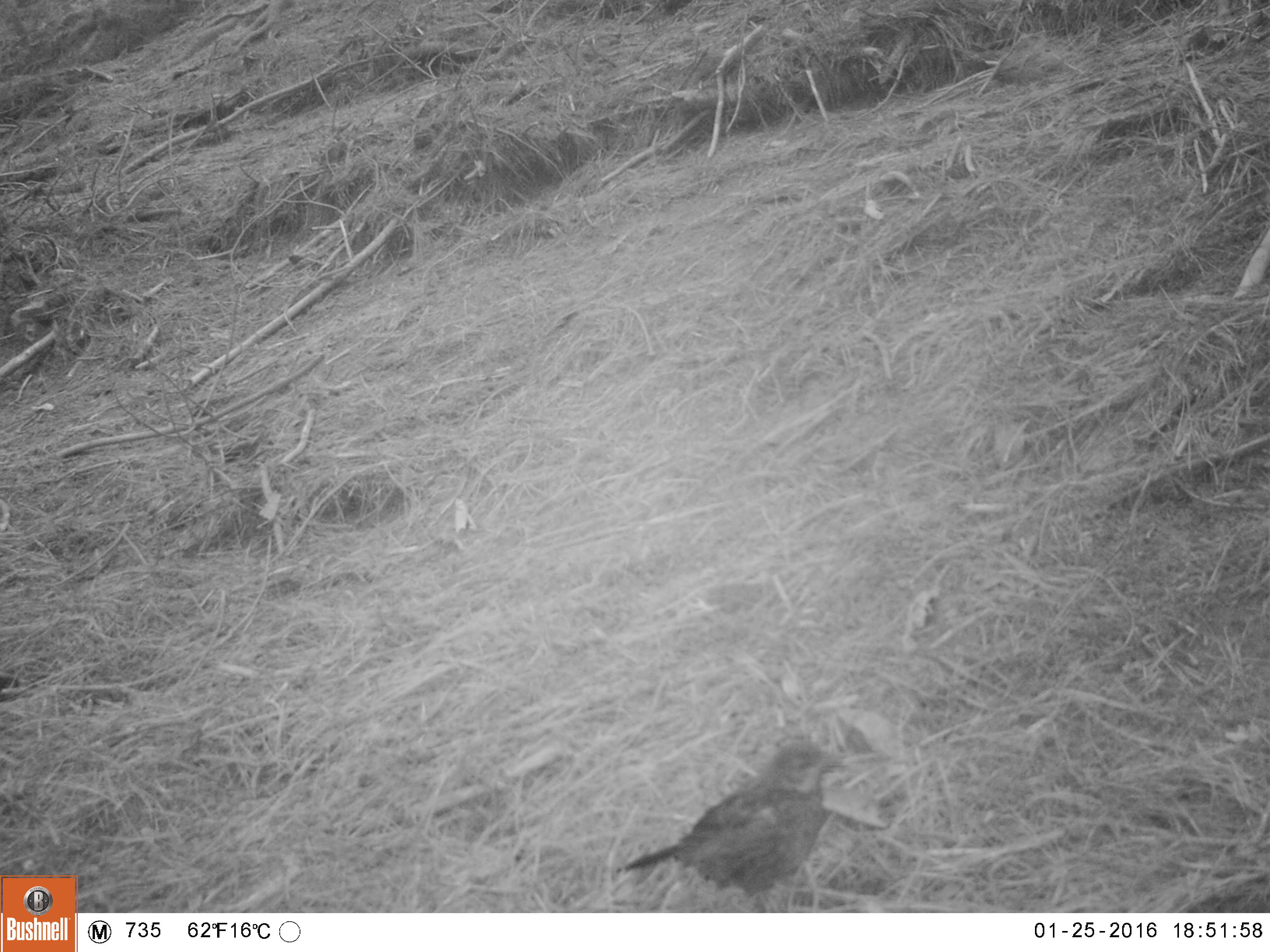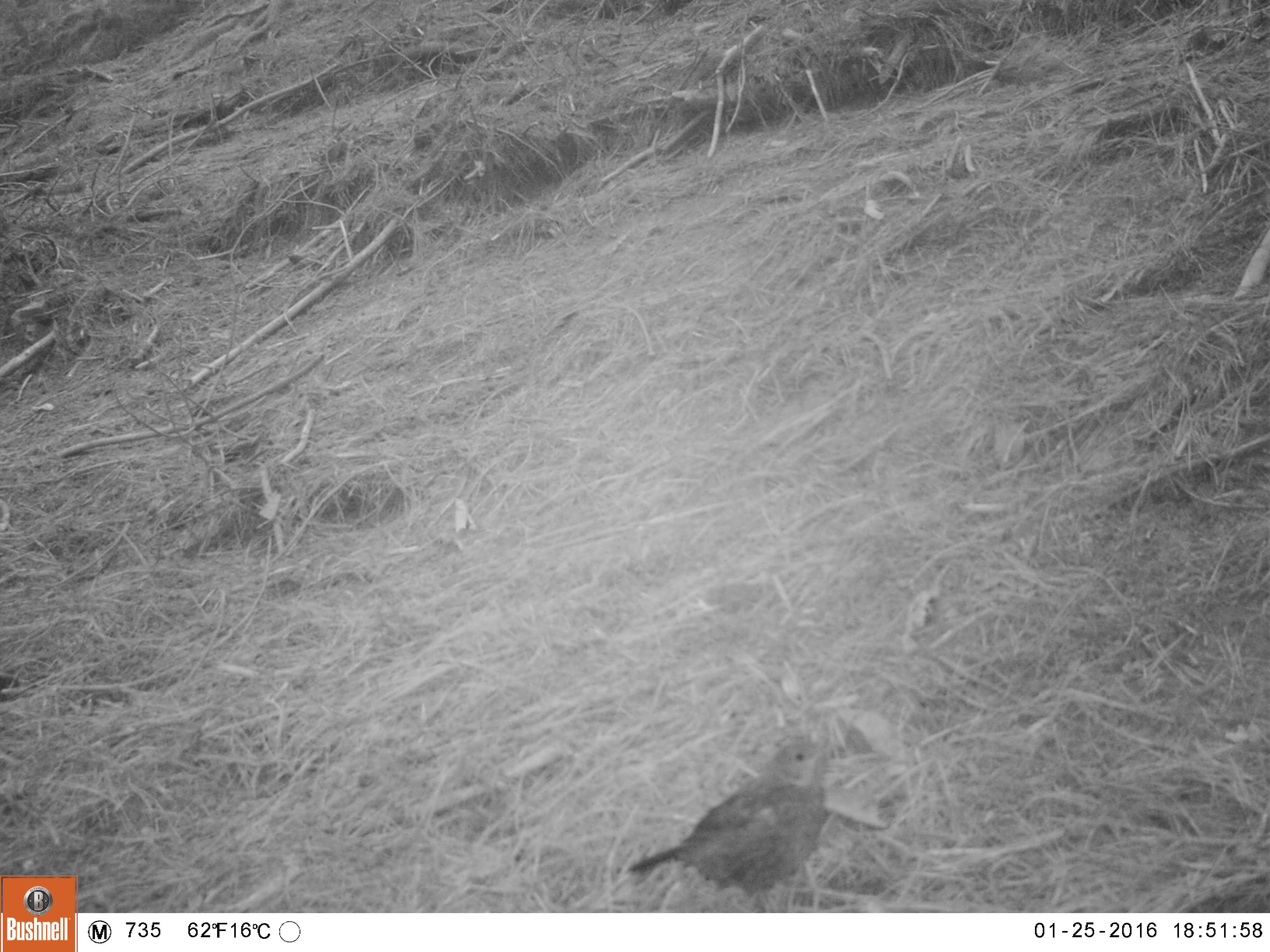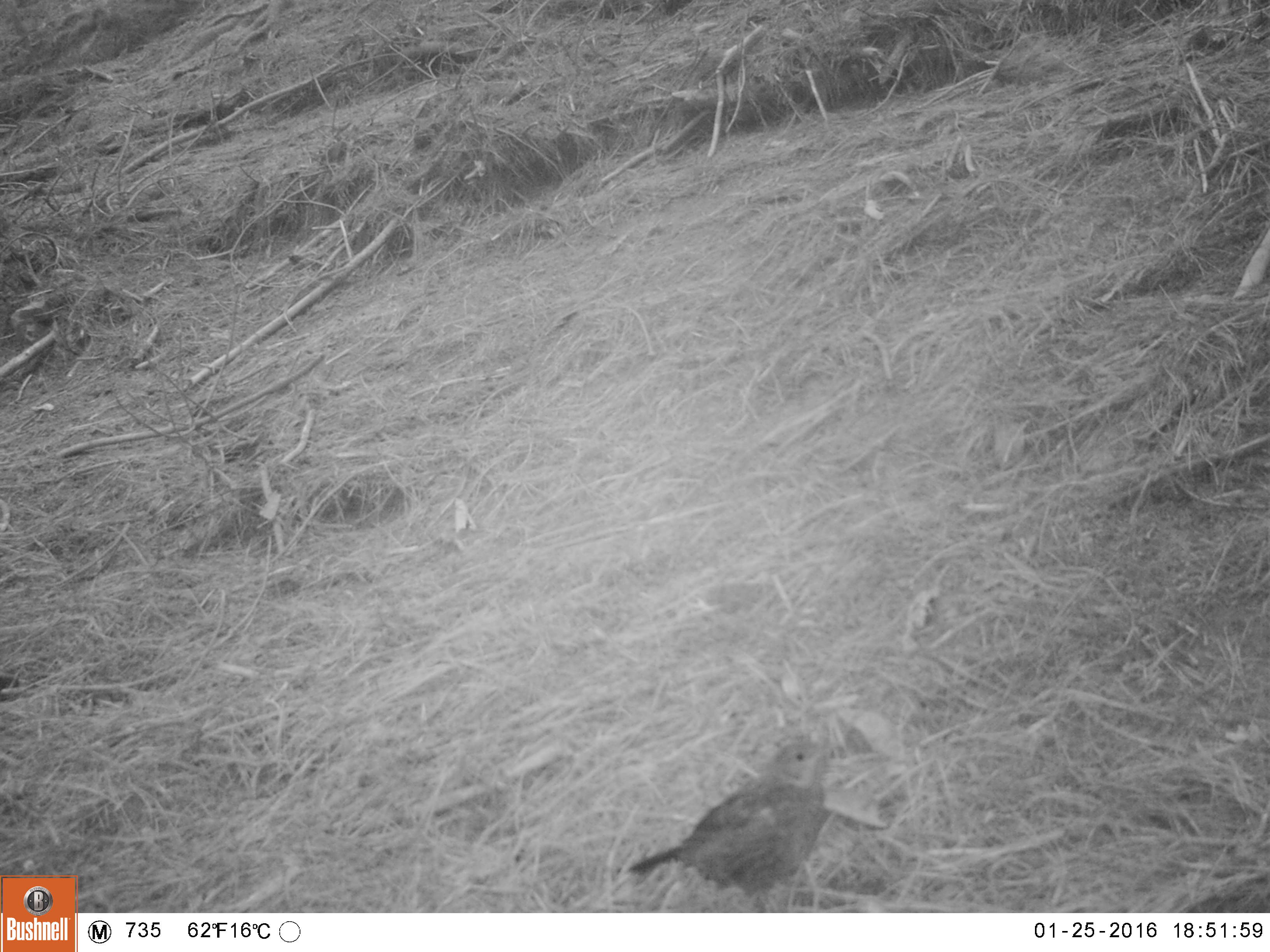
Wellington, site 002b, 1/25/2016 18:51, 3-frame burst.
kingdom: Animalia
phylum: Chordata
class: Aves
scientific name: Aves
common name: bird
Bird (Aves).